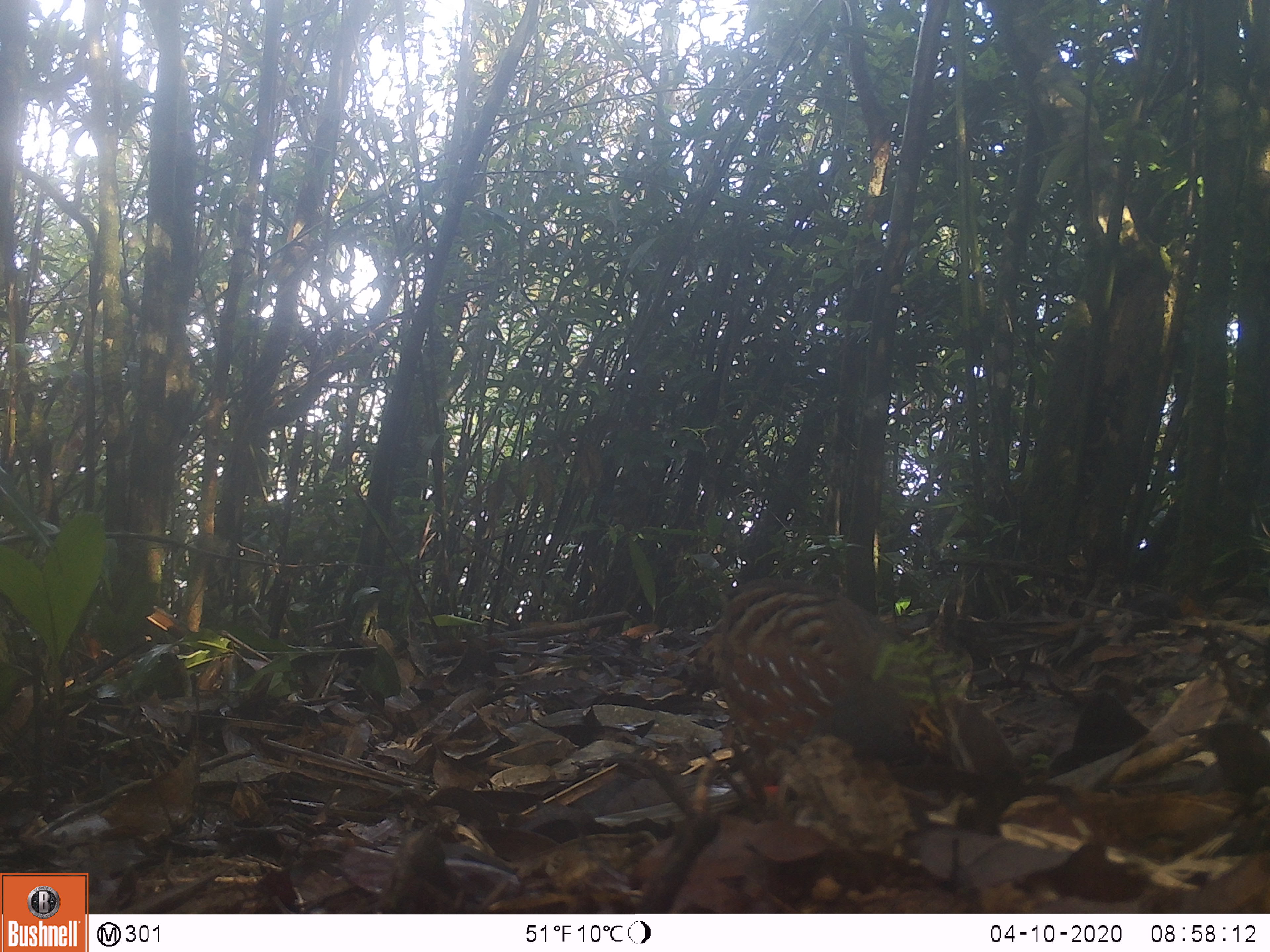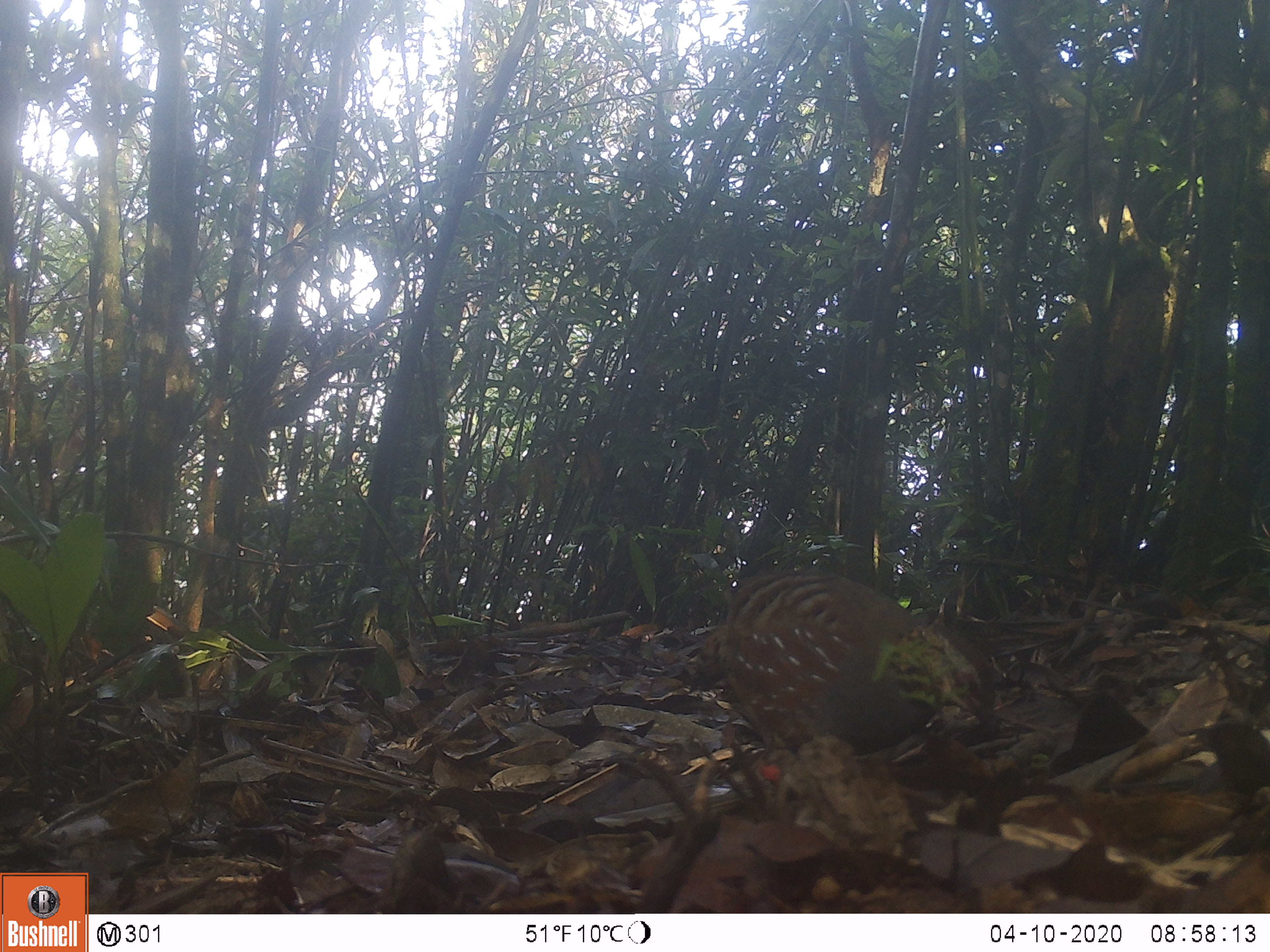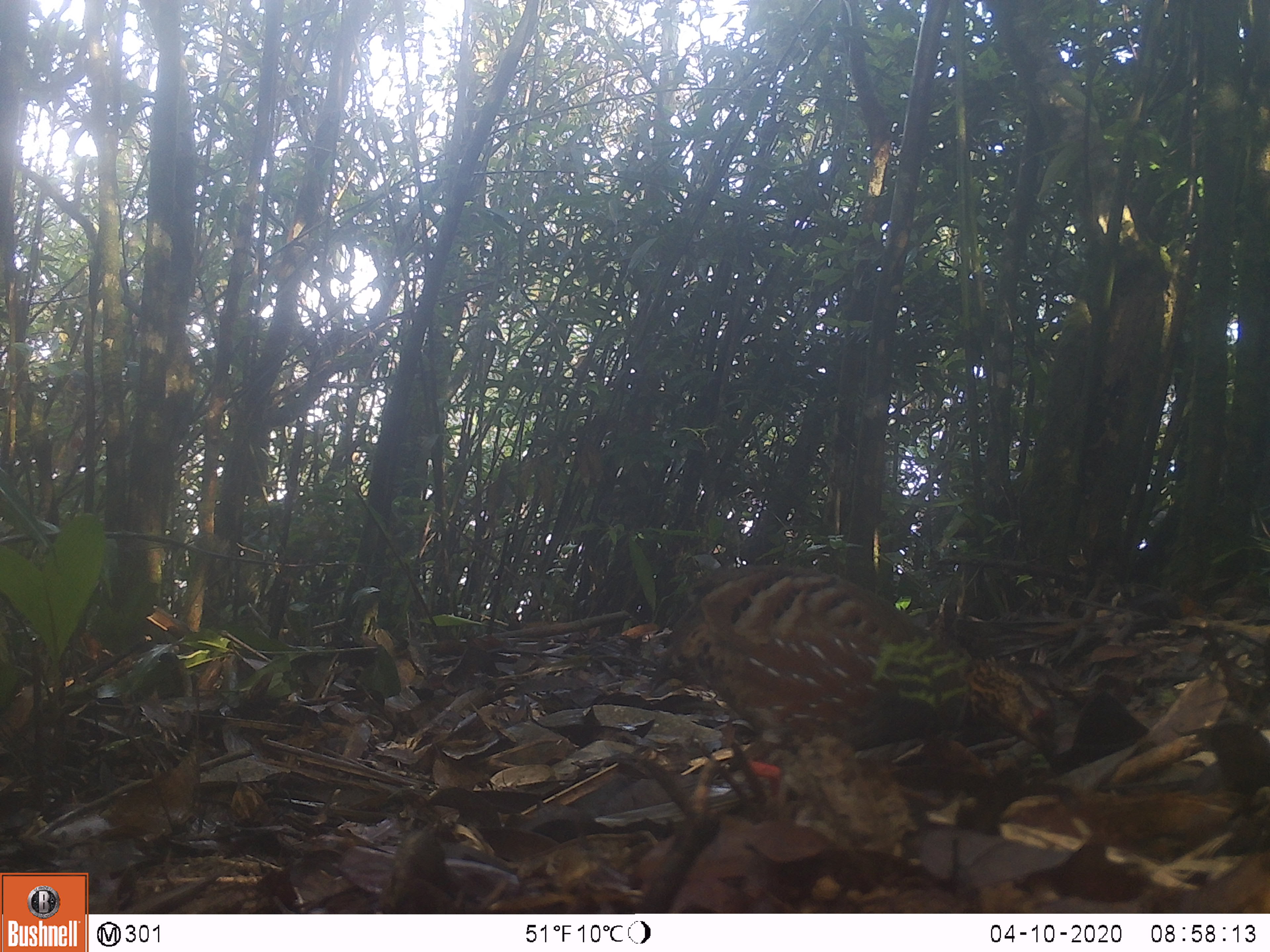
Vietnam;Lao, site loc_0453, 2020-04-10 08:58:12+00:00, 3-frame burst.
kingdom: Animalia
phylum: Chordata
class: Aves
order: Galliformes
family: Phasianidae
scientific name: Phasianidae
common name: partridge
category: unidentified partridge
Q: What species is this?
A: Unidentified partridge (partridge) (Phasianidae).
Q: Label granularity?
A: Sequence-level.